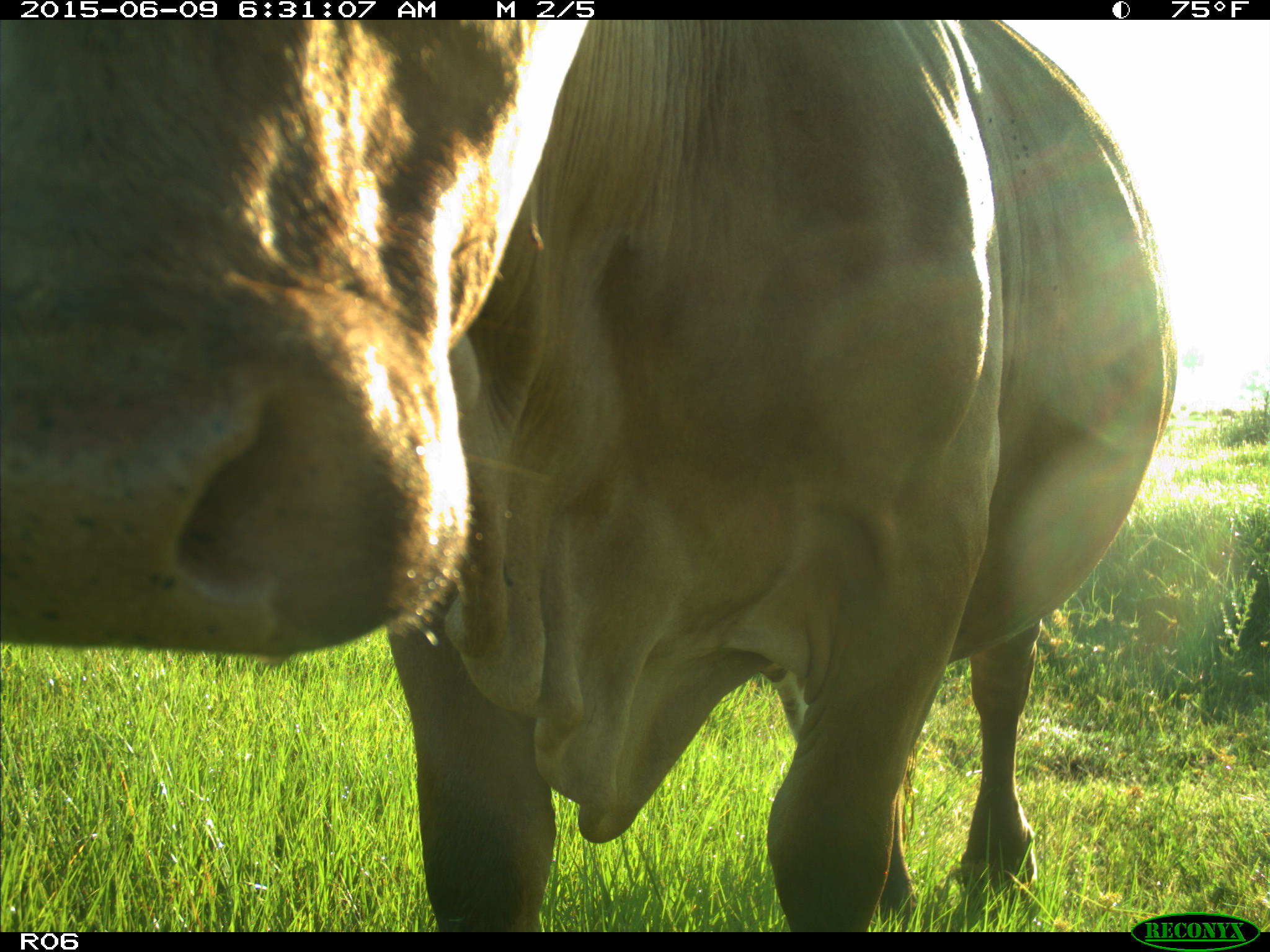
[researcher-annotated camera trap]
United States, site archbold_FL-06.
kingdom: Animalia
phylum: Chordata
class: Mammalia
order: Artiodactyla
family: Bovidae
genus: Bos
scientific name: Bos taurus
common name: domestic cow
Bos taurus (domestic cow).